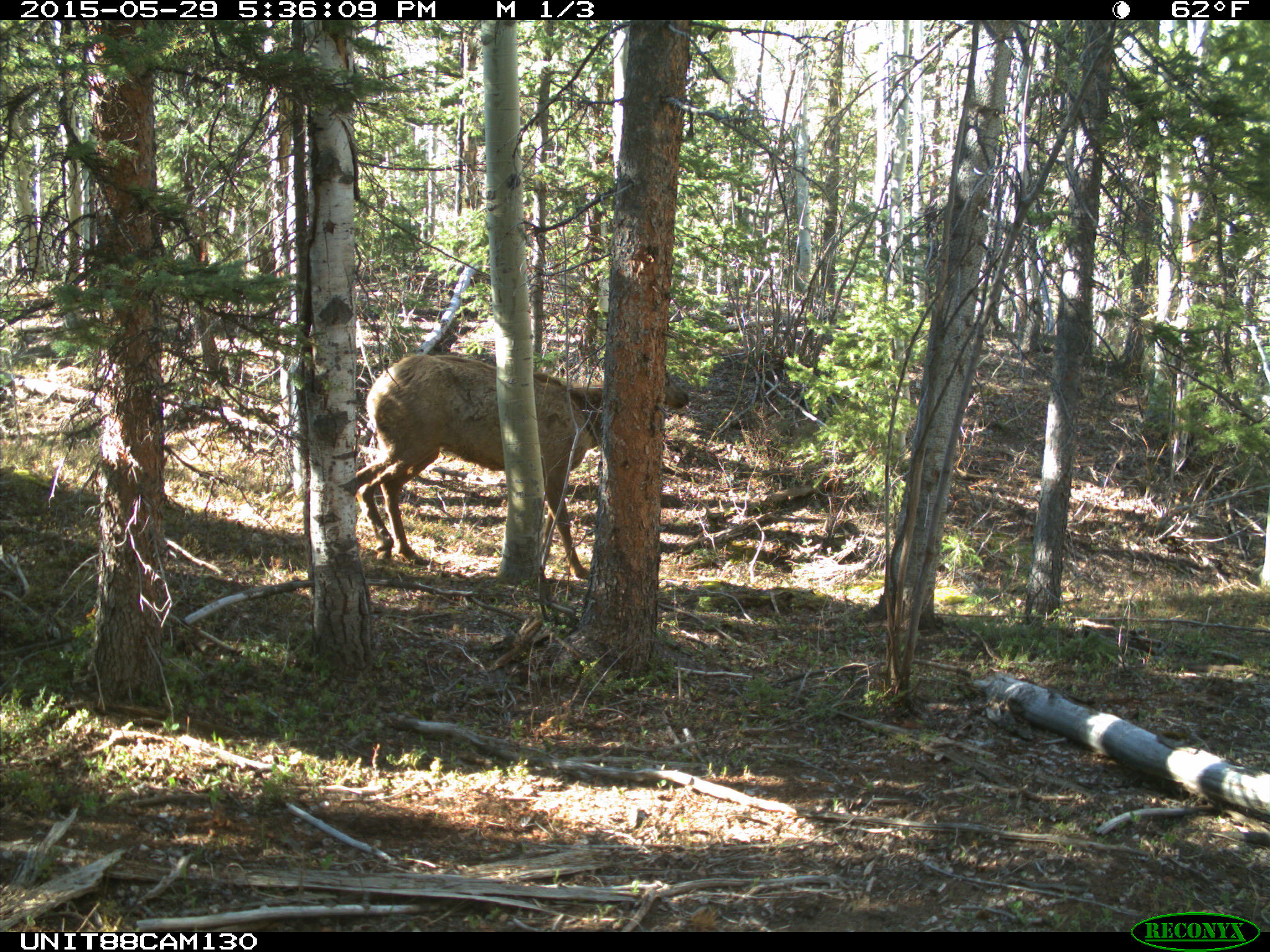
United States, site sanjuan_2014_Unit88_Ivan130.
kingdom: Animalia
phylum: Chordata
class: Mammalia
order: Artiodactyla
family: Cervidae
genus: Cervus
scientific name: Cervus elaphus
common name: red deer